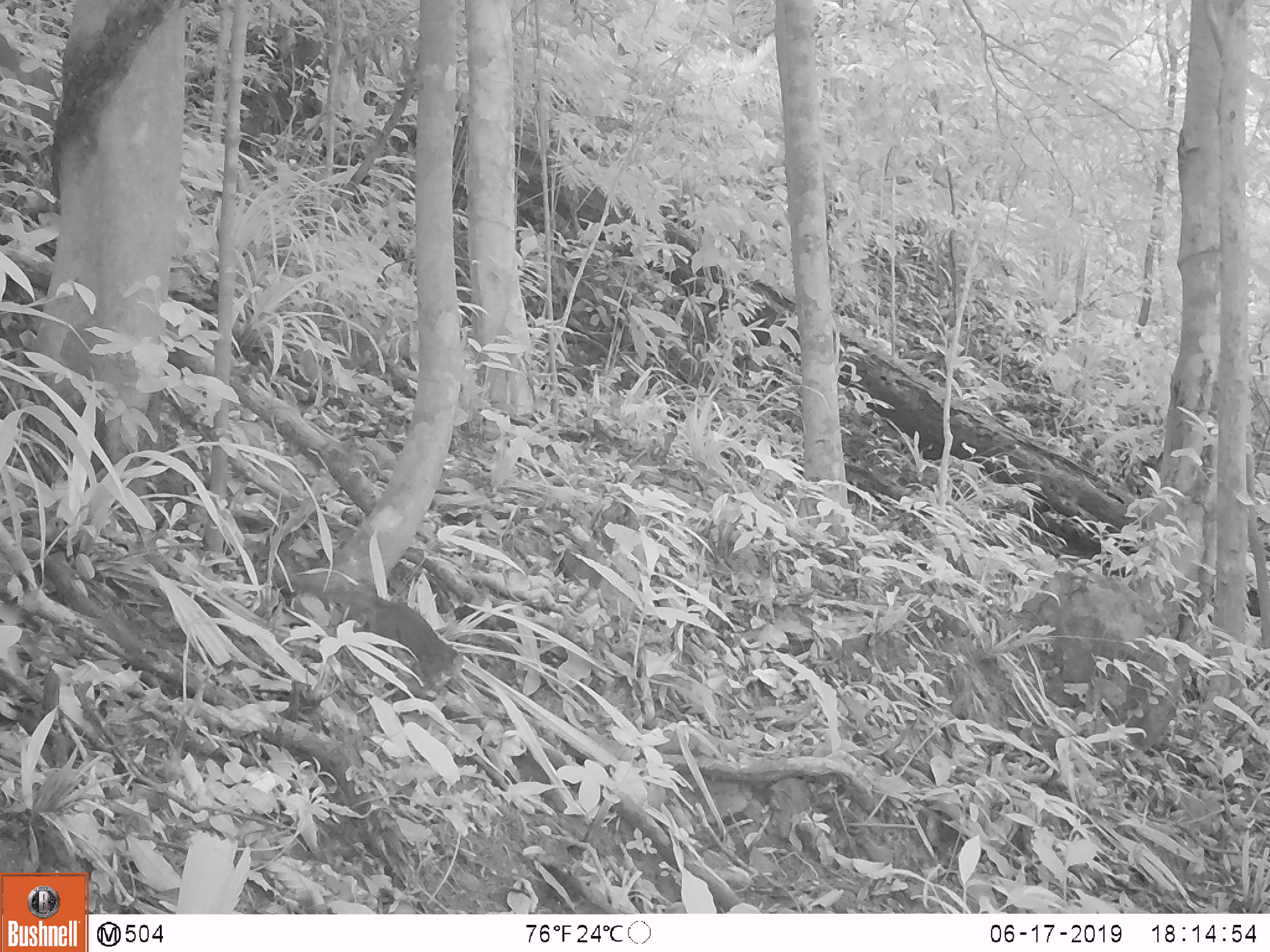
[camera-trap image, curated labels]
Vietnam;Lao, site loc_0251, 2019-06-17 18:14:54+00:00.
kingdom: Animalia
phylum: Chordata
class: Mammalia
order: Scandentia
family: Tupaiidae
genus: Tupaia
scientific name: Tupaia belangeri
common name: northern treeshrew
Northern treeshrew (Tupaia belangeri). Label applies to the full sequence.